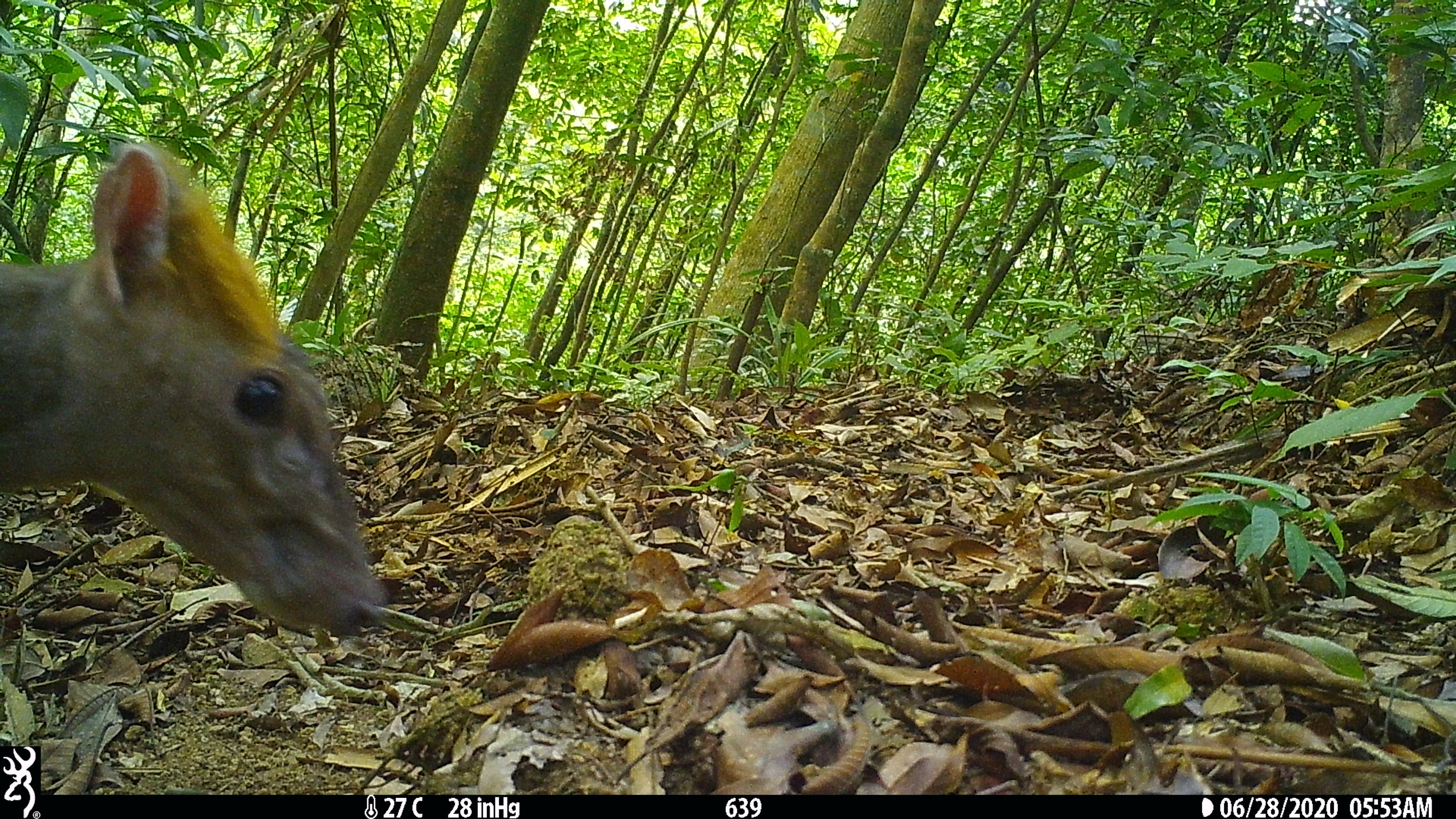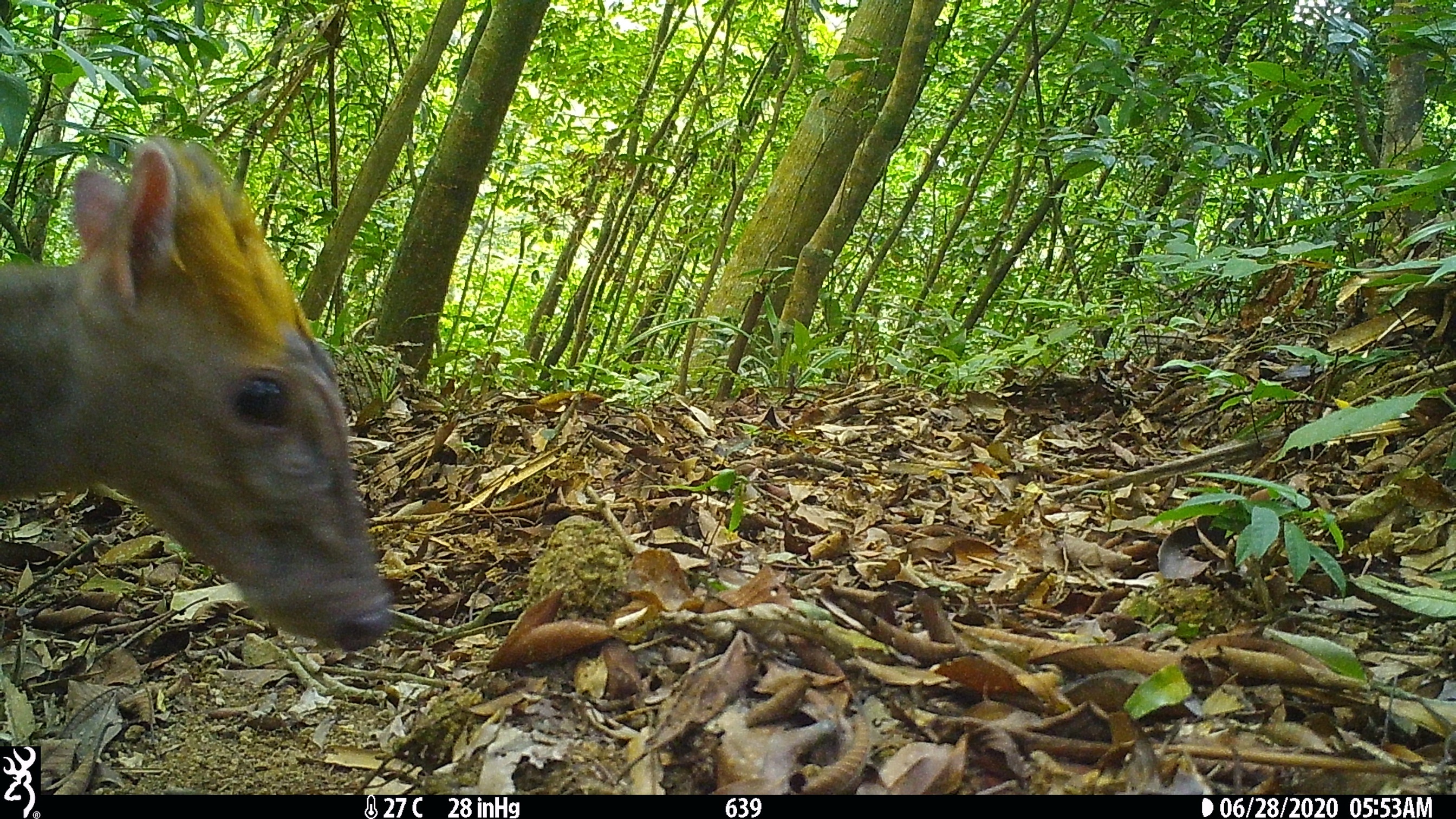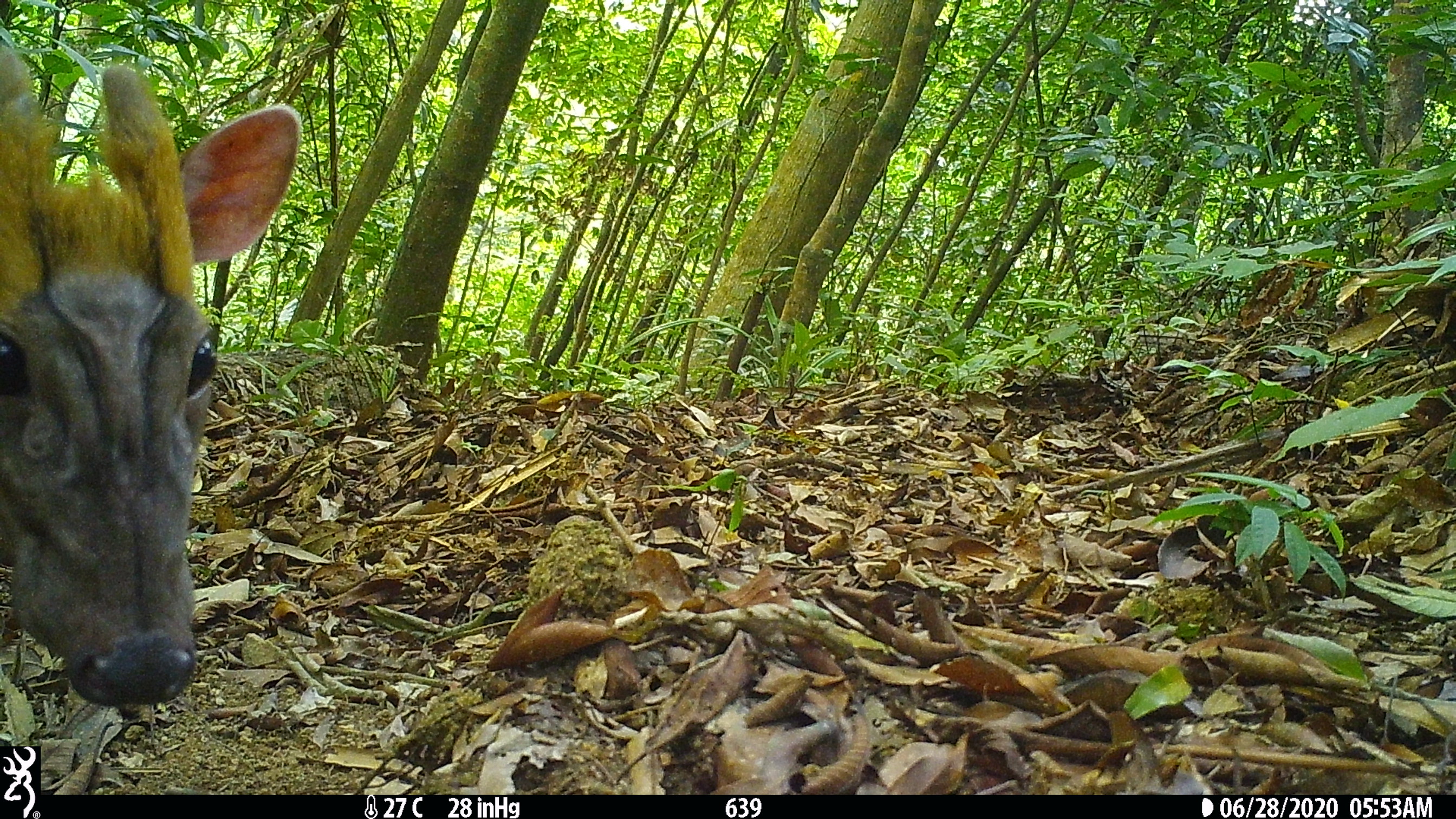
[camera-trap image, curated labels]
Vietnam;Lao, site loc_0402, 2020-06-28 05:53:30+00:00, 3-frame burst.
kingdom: Animalia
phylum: Chordata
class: Mammalia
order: Artiodactyla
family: Cervidae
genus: Muntiacus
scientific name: Muntiacus rooseveltorum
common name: roosevelt's muntjac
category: roosevelts muntjac group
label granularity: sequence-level